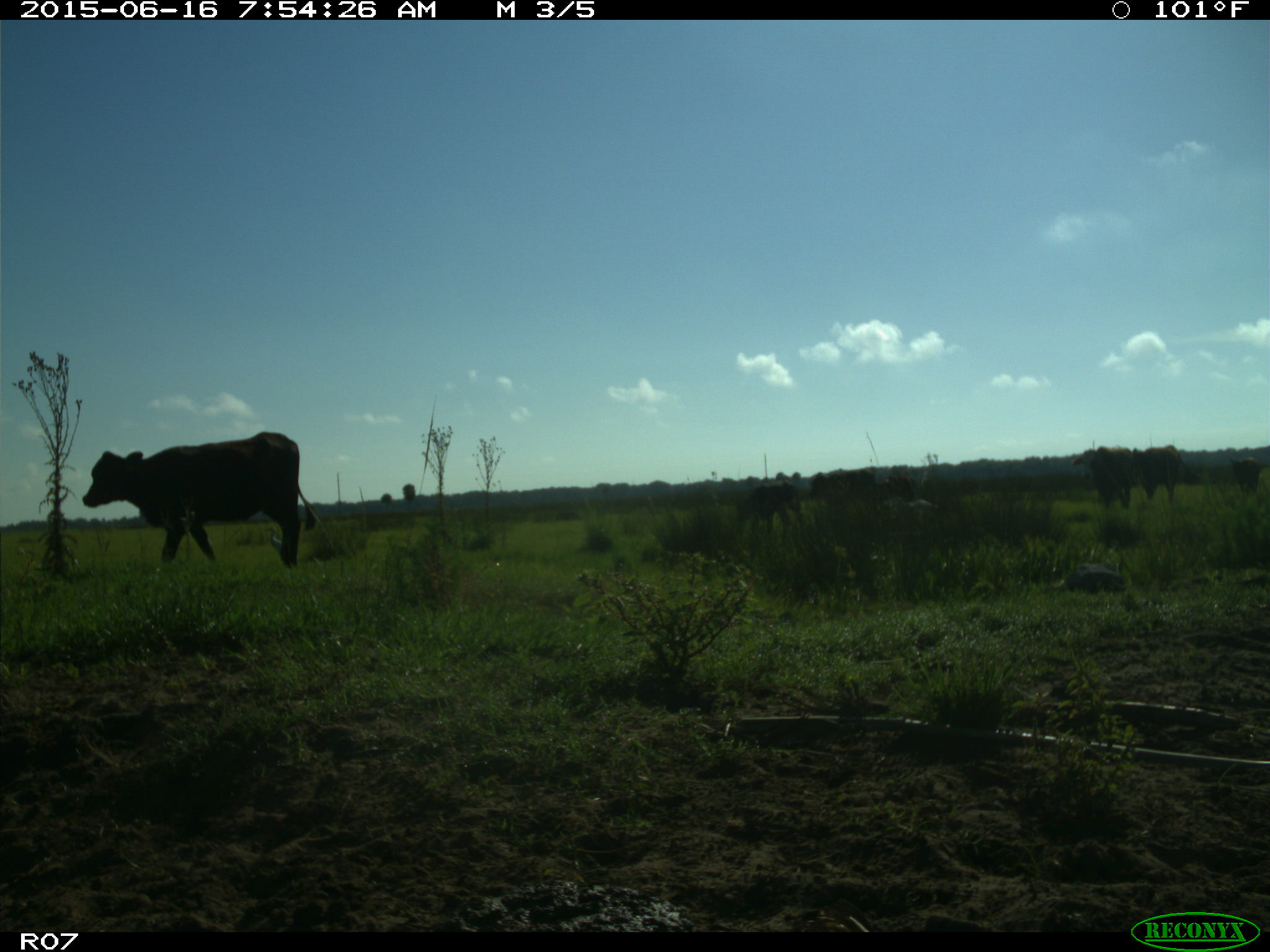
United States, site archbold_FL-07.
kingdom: Animalia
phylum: Chordata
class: Mammalia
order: Artiodactyla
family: Bovidae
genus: Bos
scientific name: Bos taurus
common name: domestic cow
Bos taurus (domestic cow).